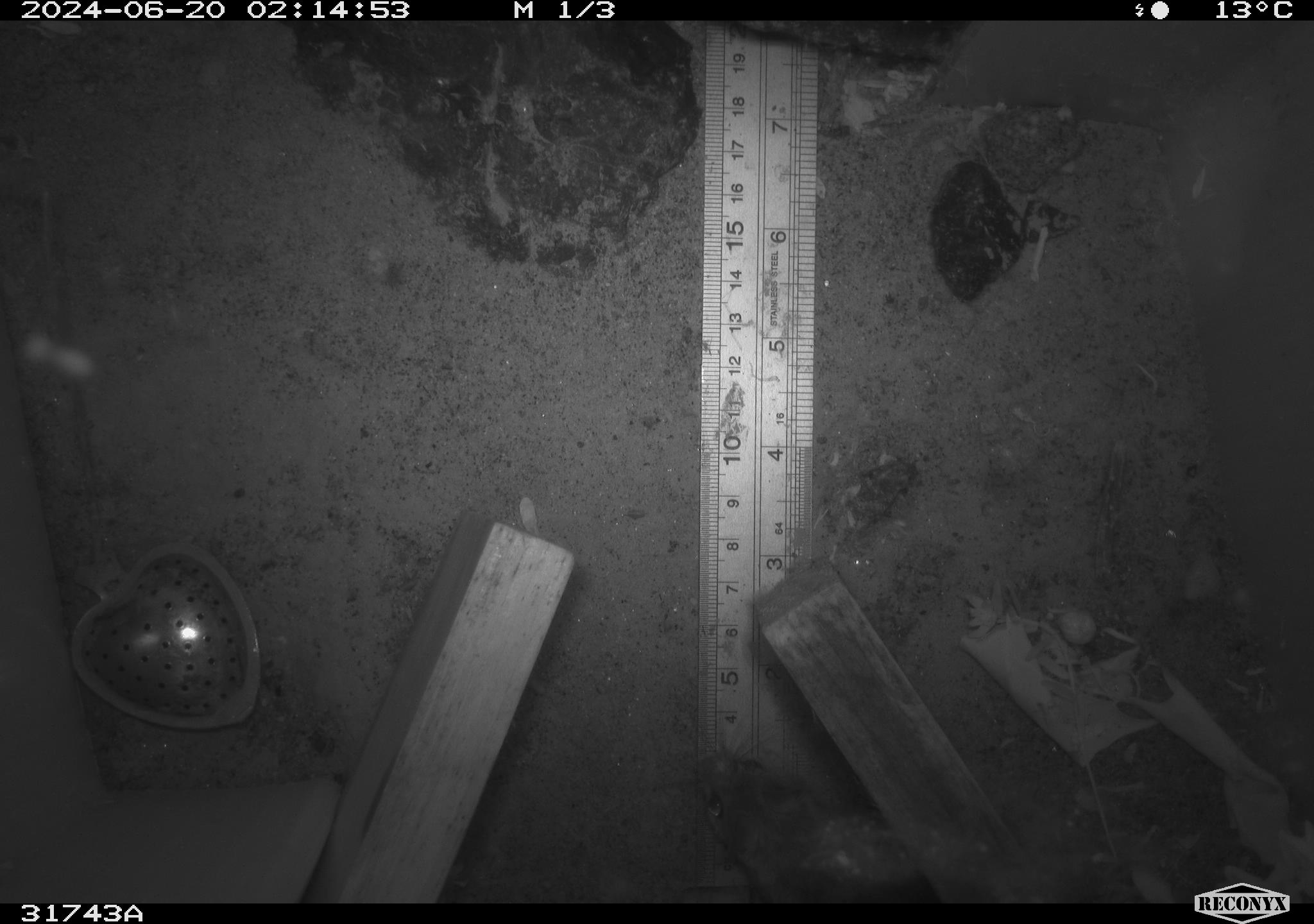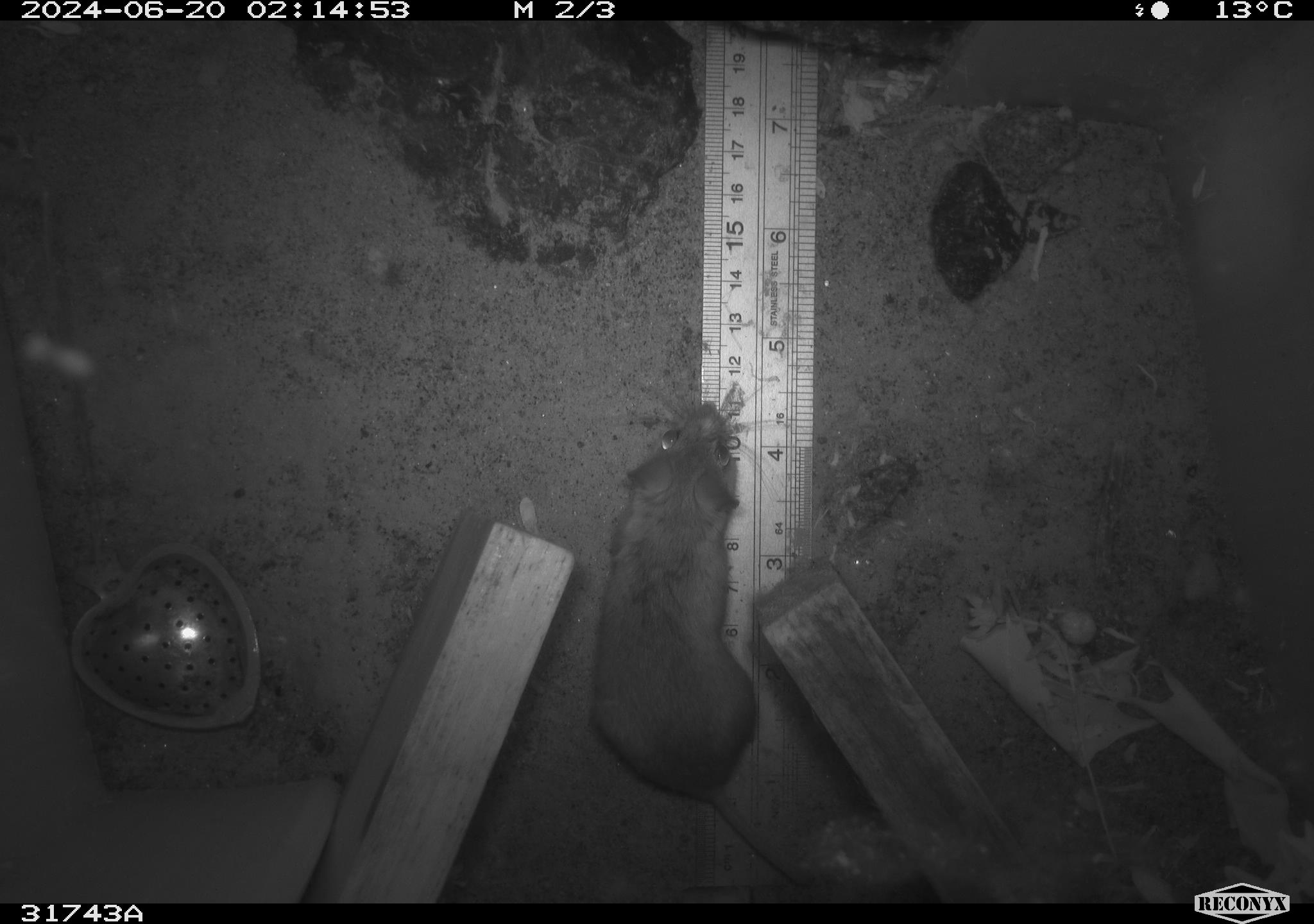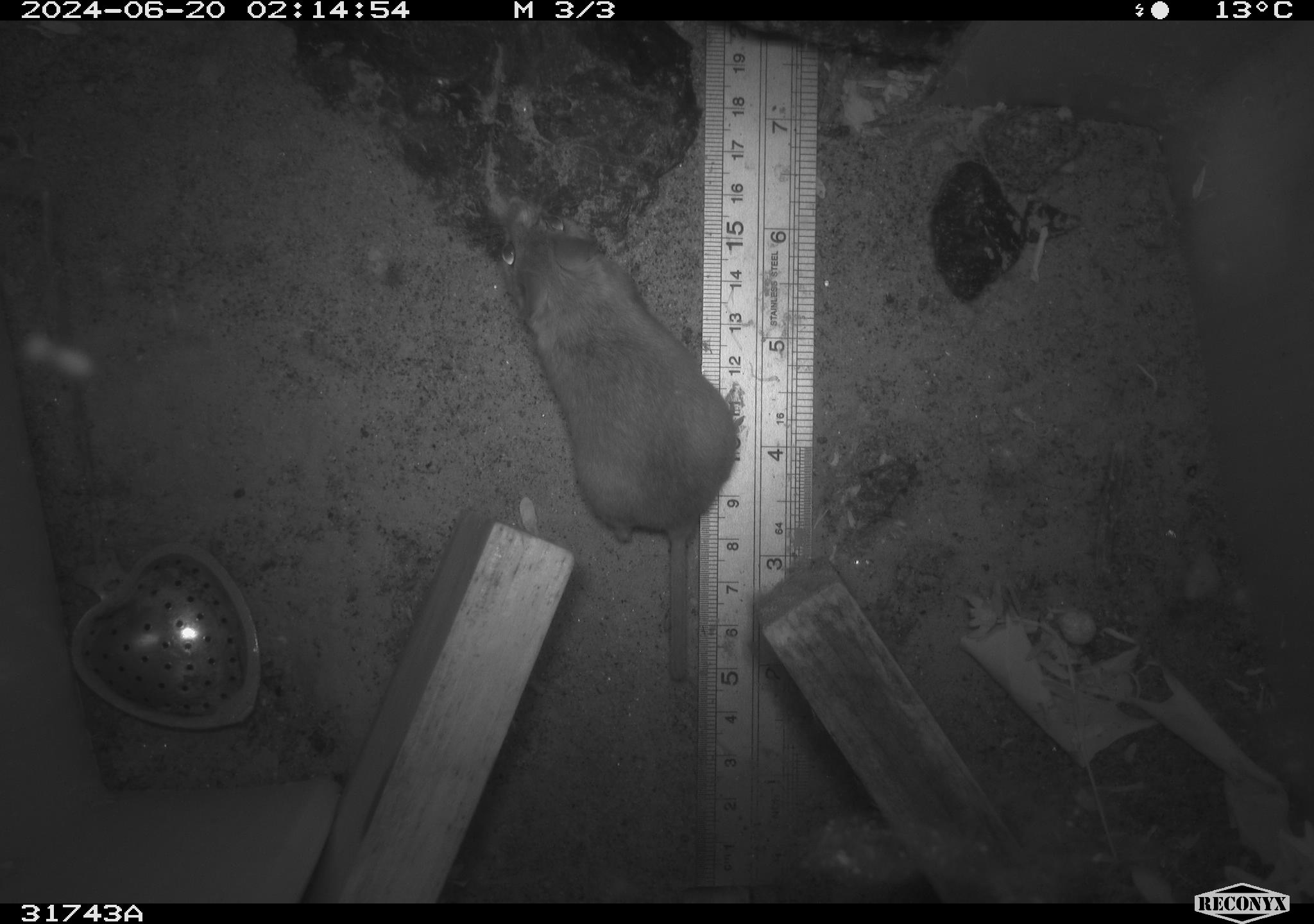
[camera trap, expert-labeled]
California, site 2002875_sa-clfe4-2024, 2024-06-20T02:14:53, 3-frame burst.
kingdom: Animalia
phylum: Chordata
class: Mammalia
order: Rodentia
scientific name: Rodentia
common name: mouse species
Mouse species (Rodentia).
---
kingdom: Animalia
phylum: Chordata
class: Mammalia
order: Rodentia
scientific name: Rodentia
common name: rodent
Rodent (Rodentia).